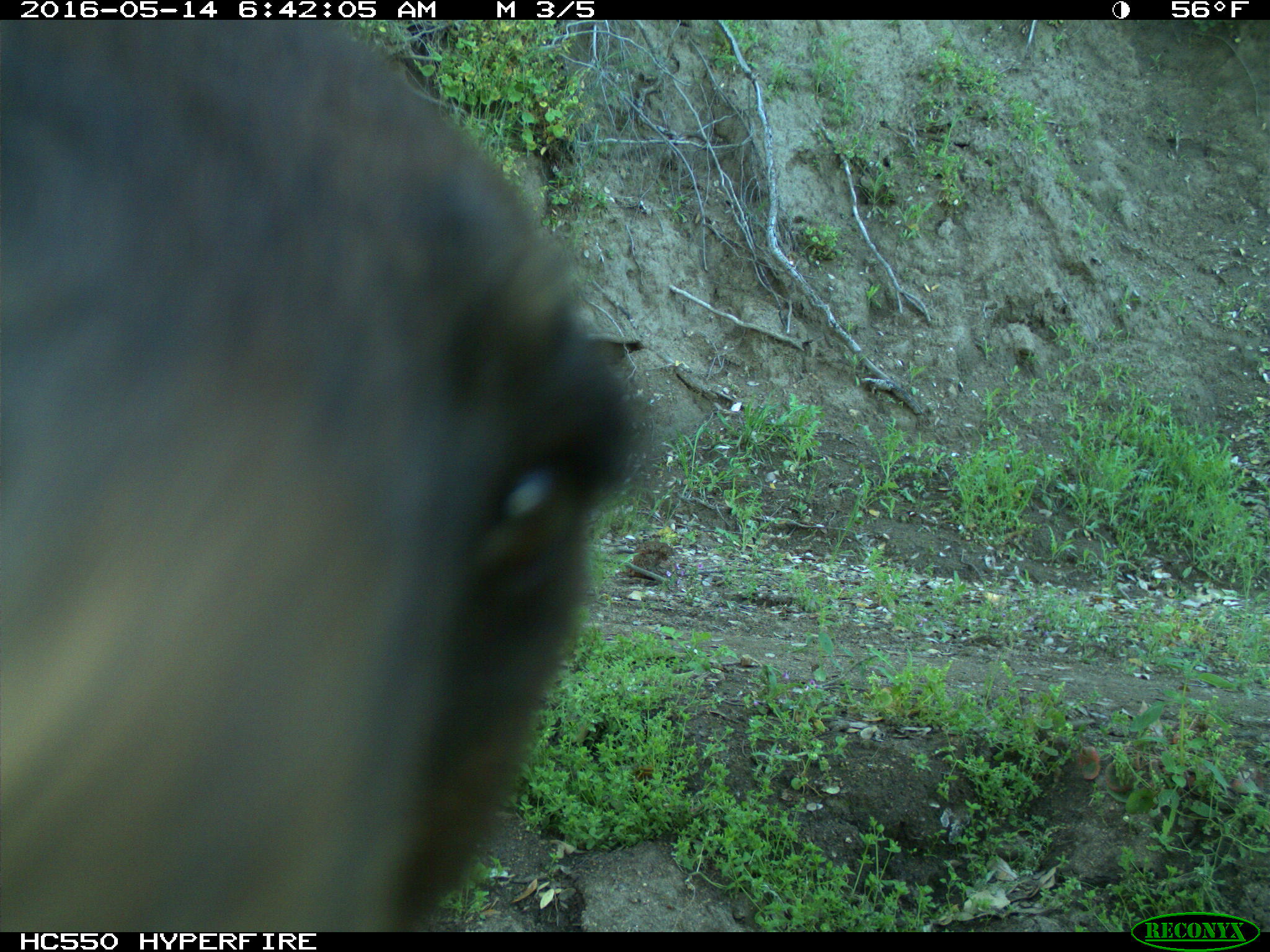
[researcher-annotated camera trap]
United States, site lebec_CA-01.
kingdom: Animalia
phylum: Chordata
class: Mammalia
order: Carnivora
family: Ursidae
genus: Ursus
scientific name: Ursus americanus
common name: american black bear